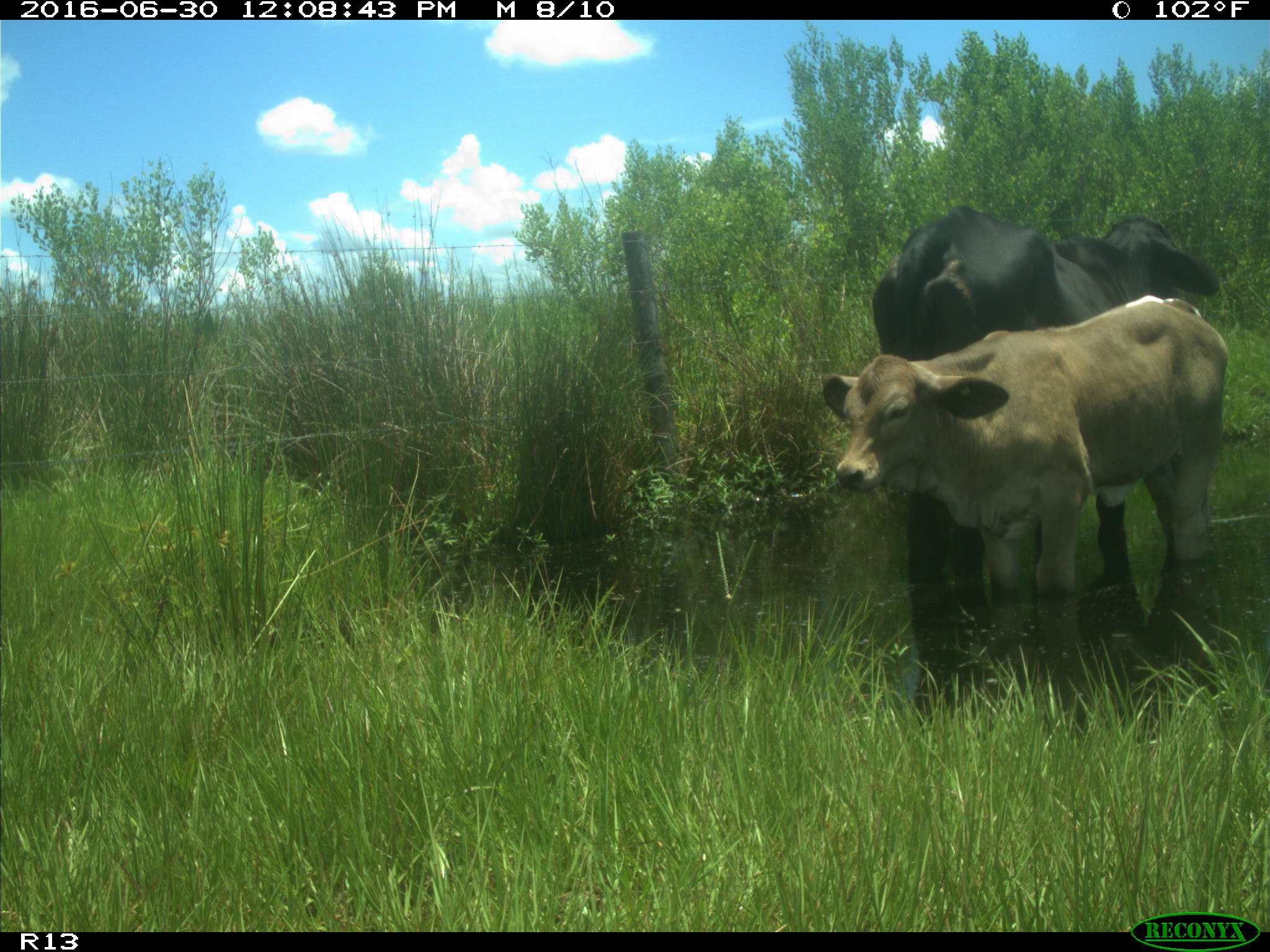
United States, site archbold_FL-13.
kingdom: Animalia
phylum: Chordata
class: Mammalia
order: Artiodactyla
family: Bovidae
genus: Bos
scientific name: Bos taurus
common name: domestic cow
Bos taurus (domestic cow).